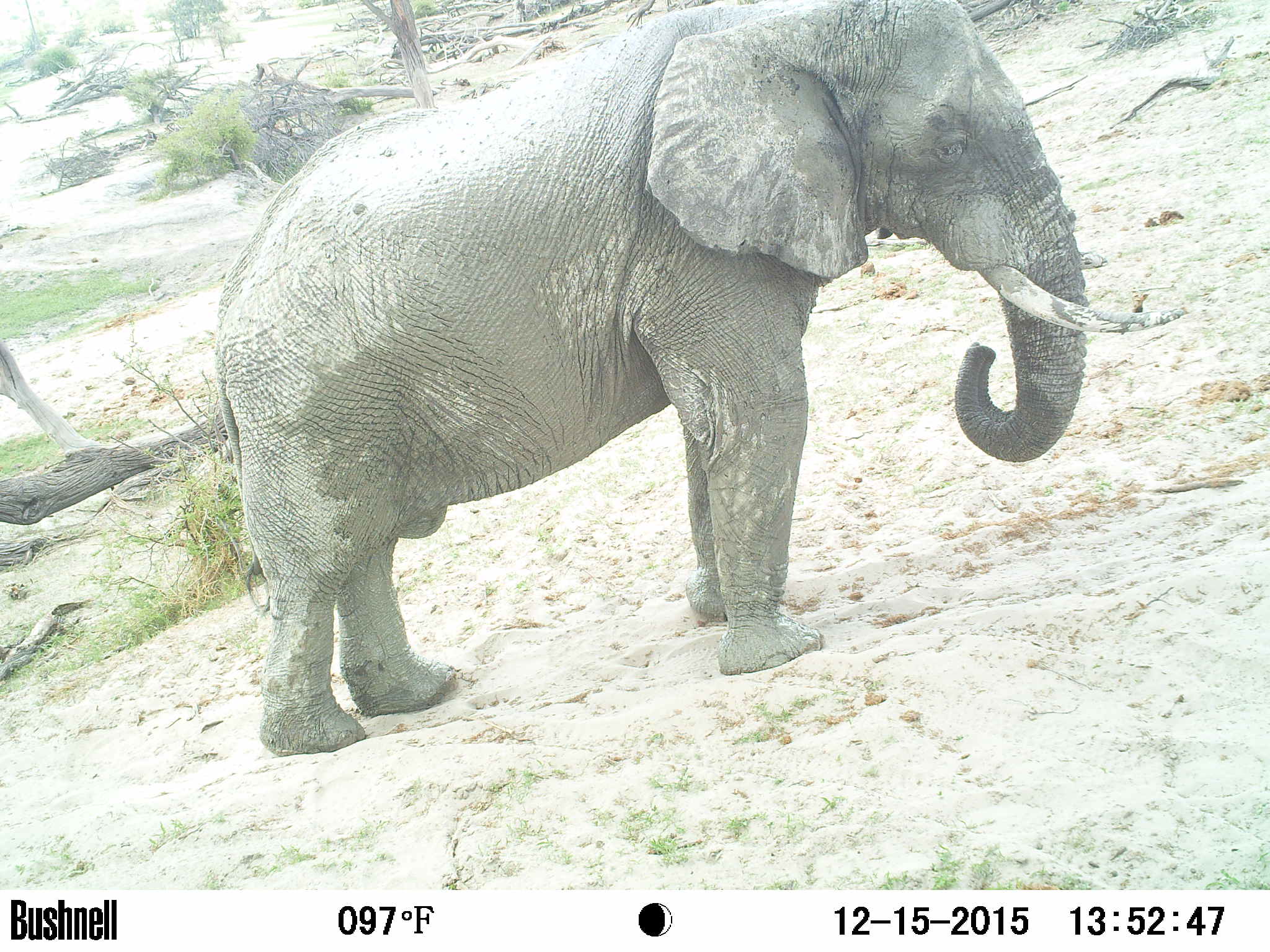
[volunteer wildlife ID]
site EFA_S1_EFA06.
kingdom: Animalia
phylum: Chordata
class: Mammalia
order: Proboscidea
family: Elephantidae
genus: Loxodonta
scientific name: Loxodonta africana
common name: african bush elephant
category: elephant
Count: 1.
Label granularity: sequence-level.